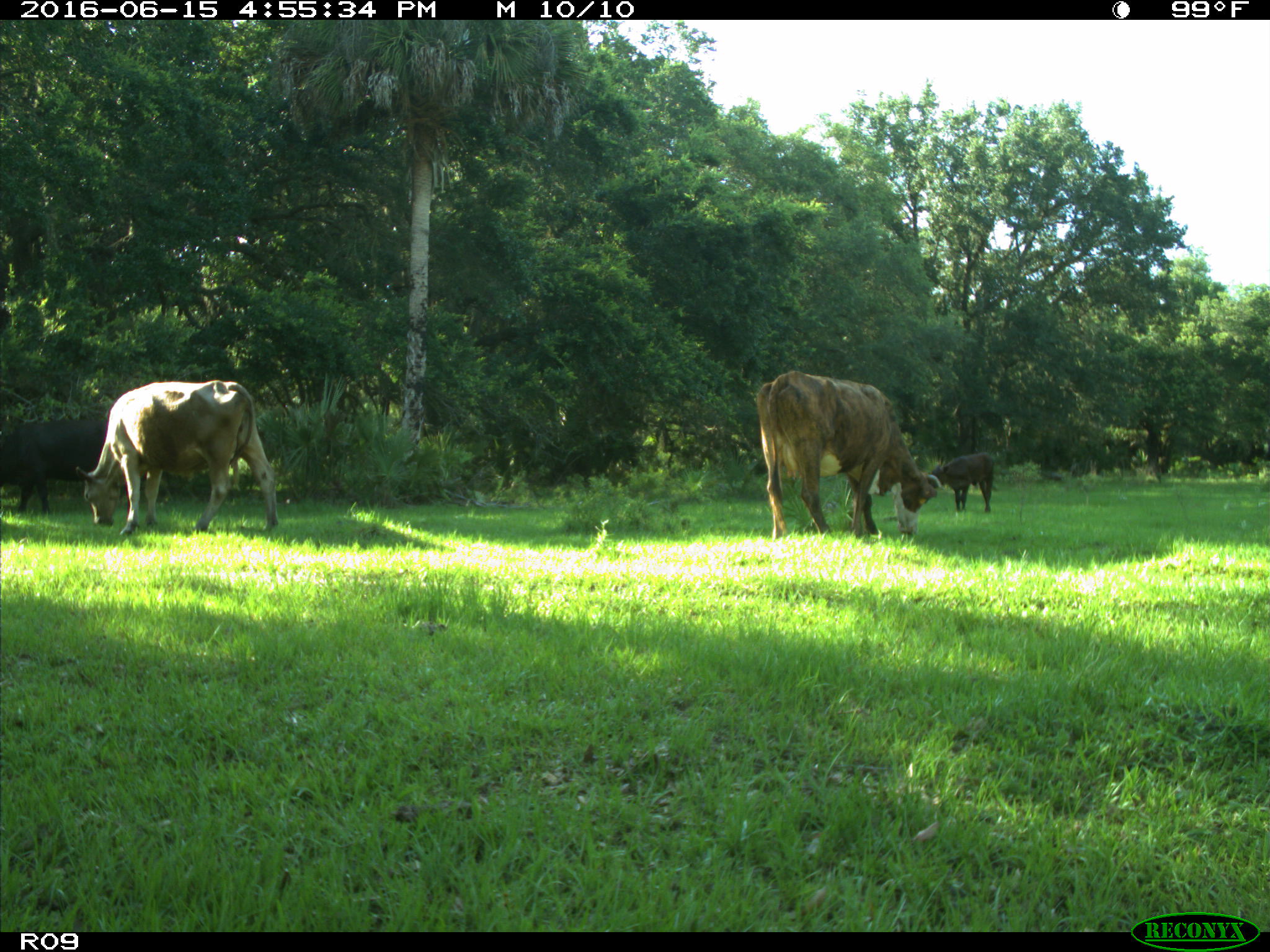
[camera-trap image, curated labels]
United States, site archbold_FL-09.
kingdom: Animalia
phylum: Chordata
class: Mammalia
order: Artiodactyla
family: Bovidae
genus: Bos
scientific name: Bos taurus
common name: domestic cow